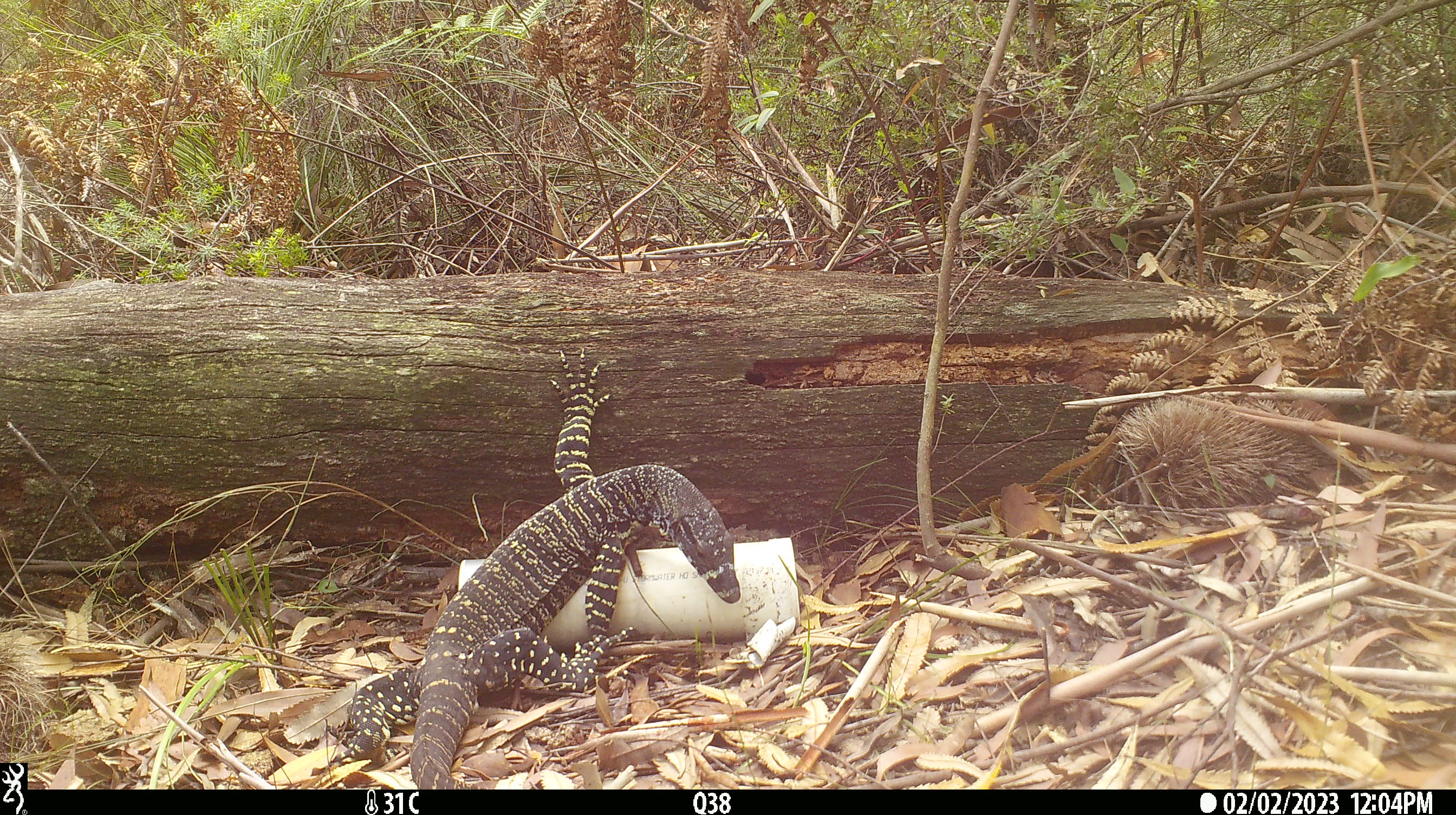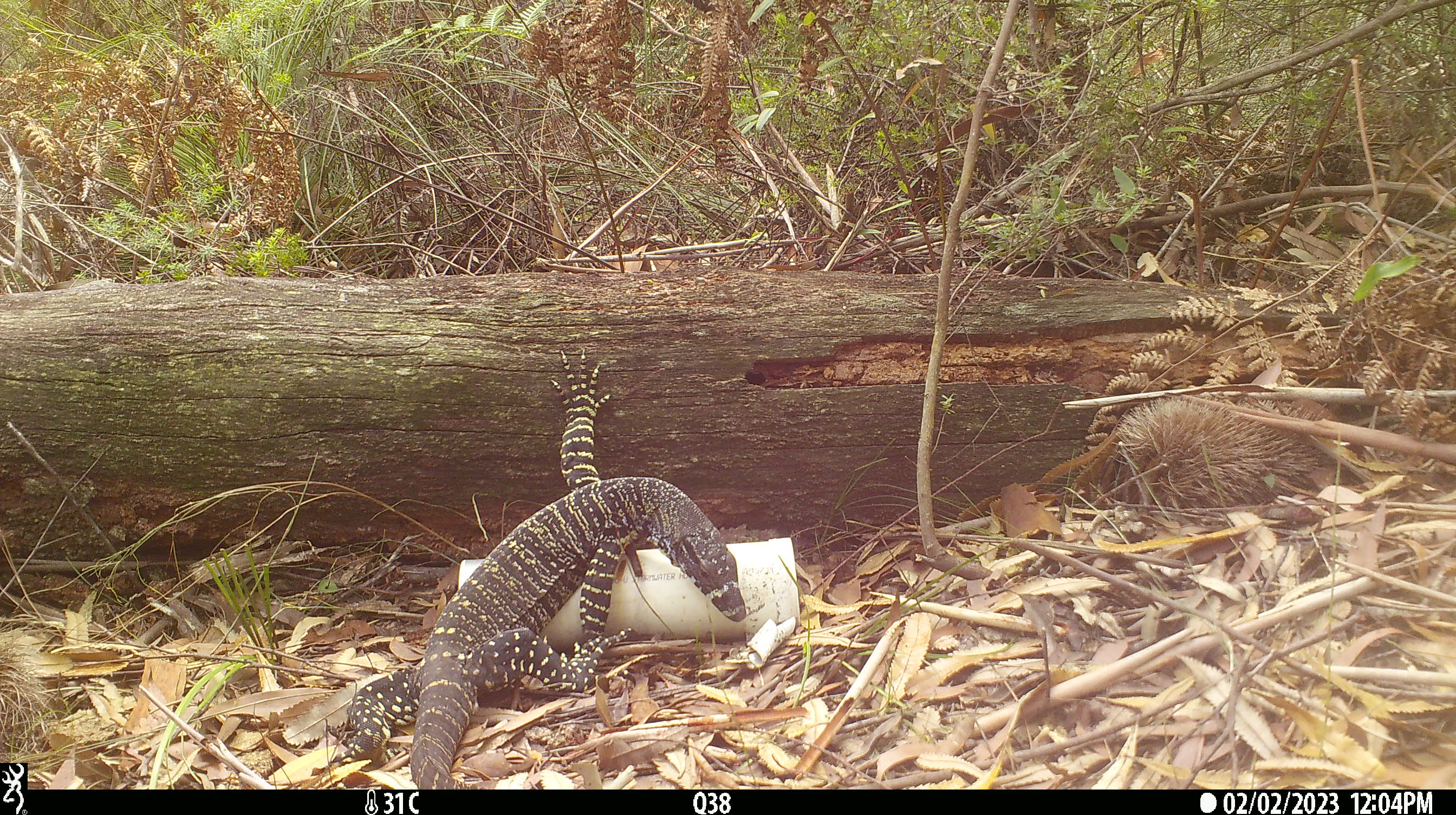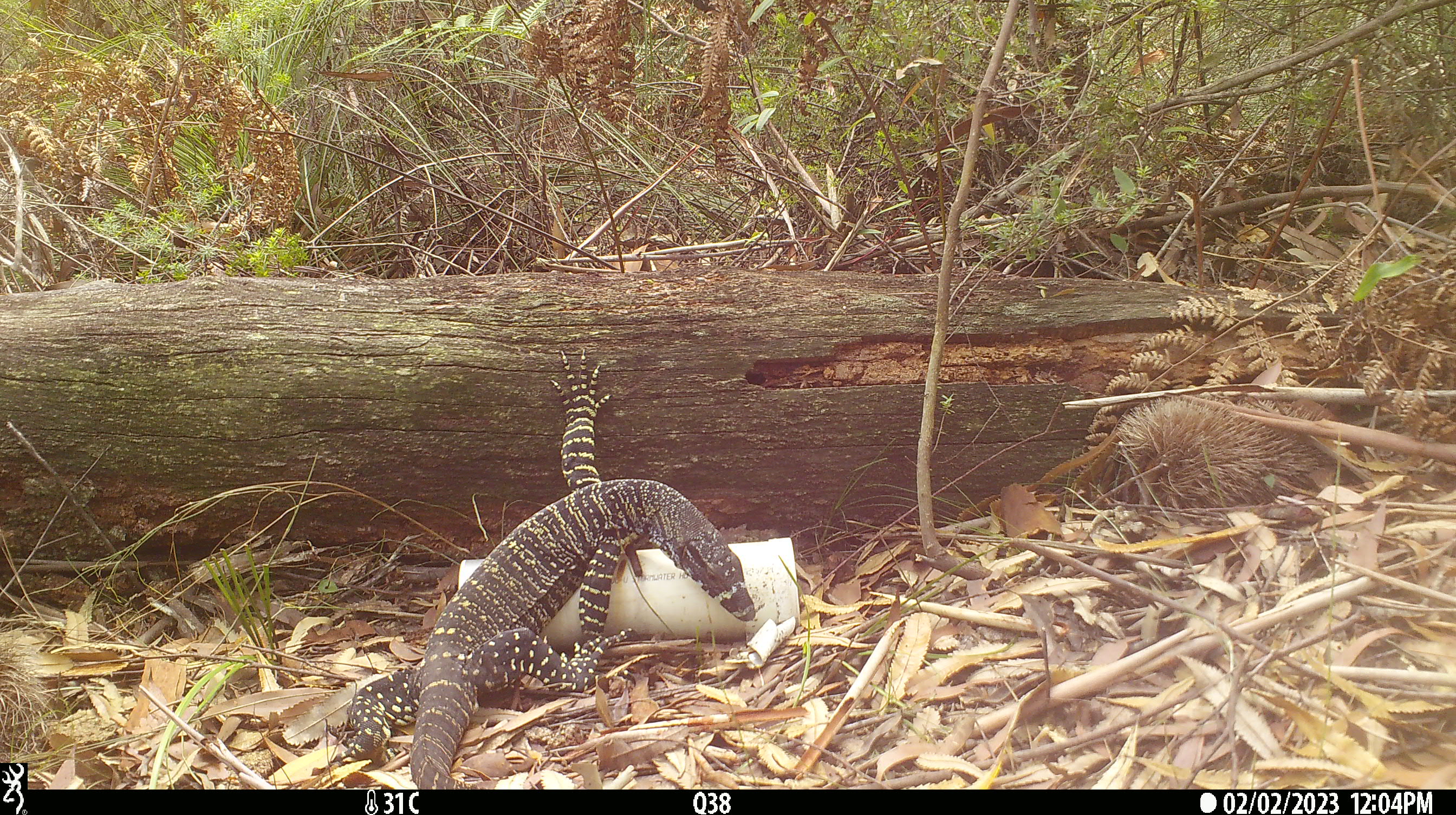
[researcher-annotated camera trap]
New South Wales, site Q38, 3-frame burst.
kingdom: Animalia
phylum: Chordata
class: Reptilia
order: Squamata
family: Varanidae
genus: Varanus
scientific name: Varanus varius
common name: lace monitor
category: goanna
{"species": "goanna (lace monitor) (Varanus varius)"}